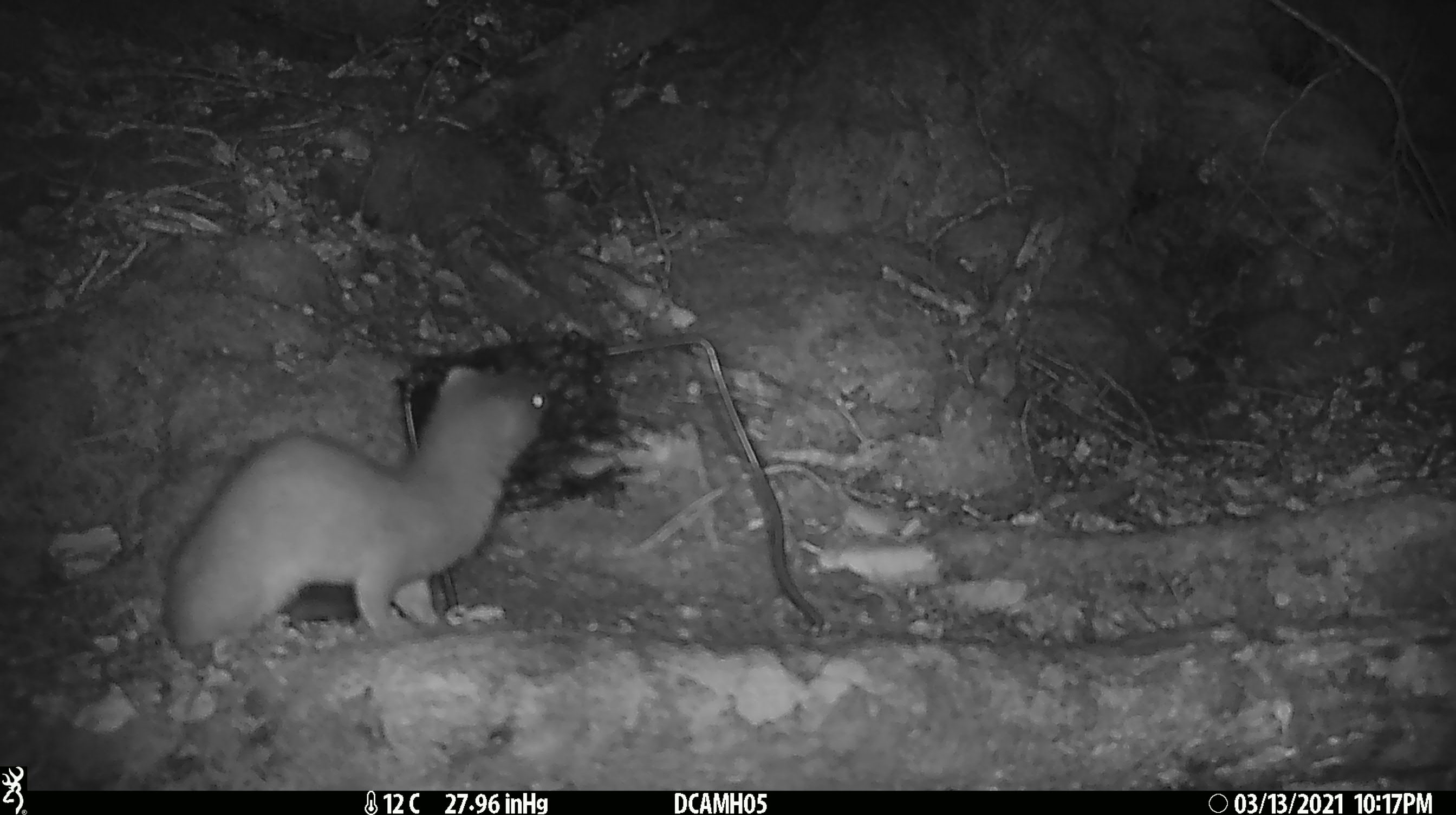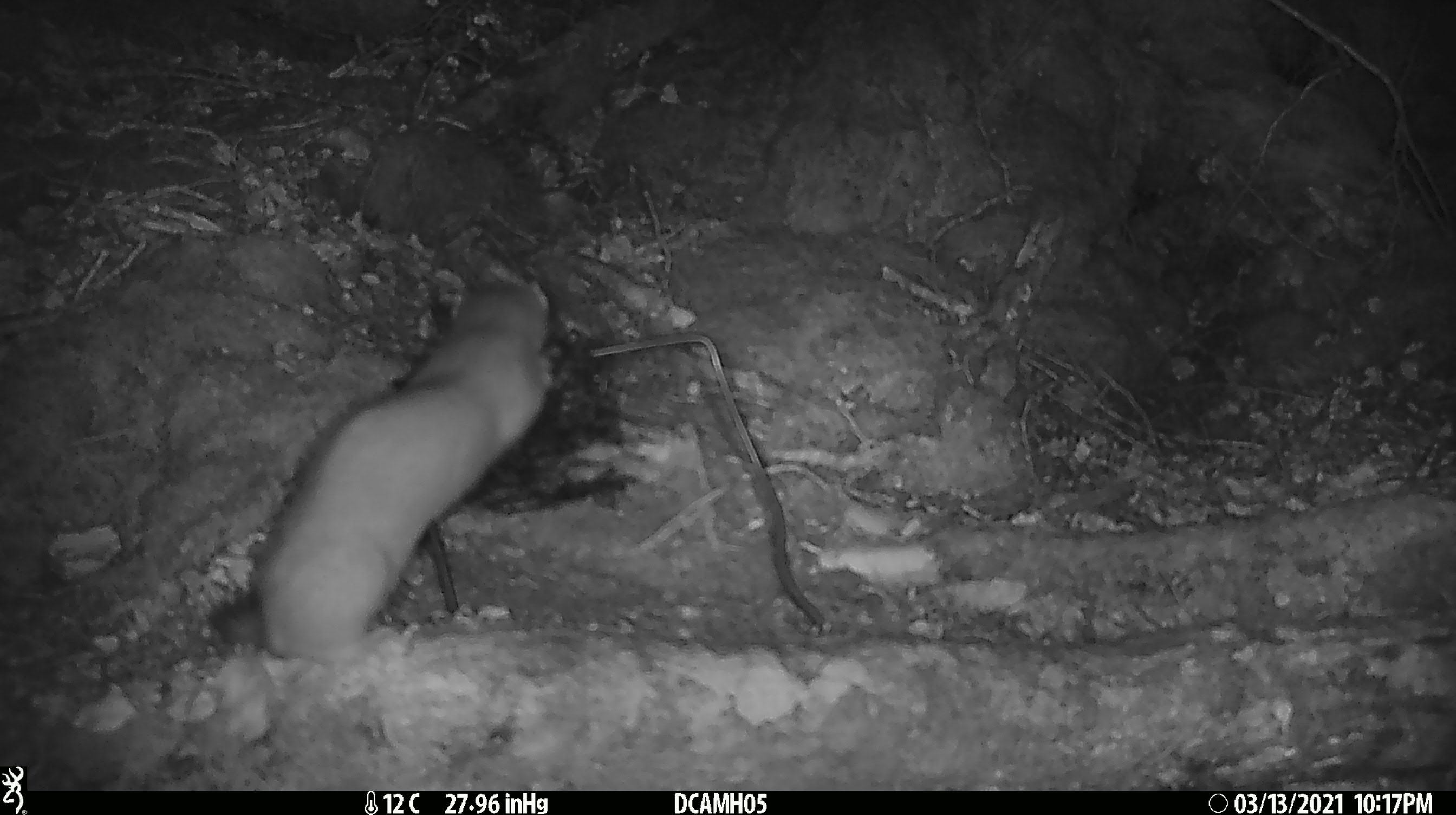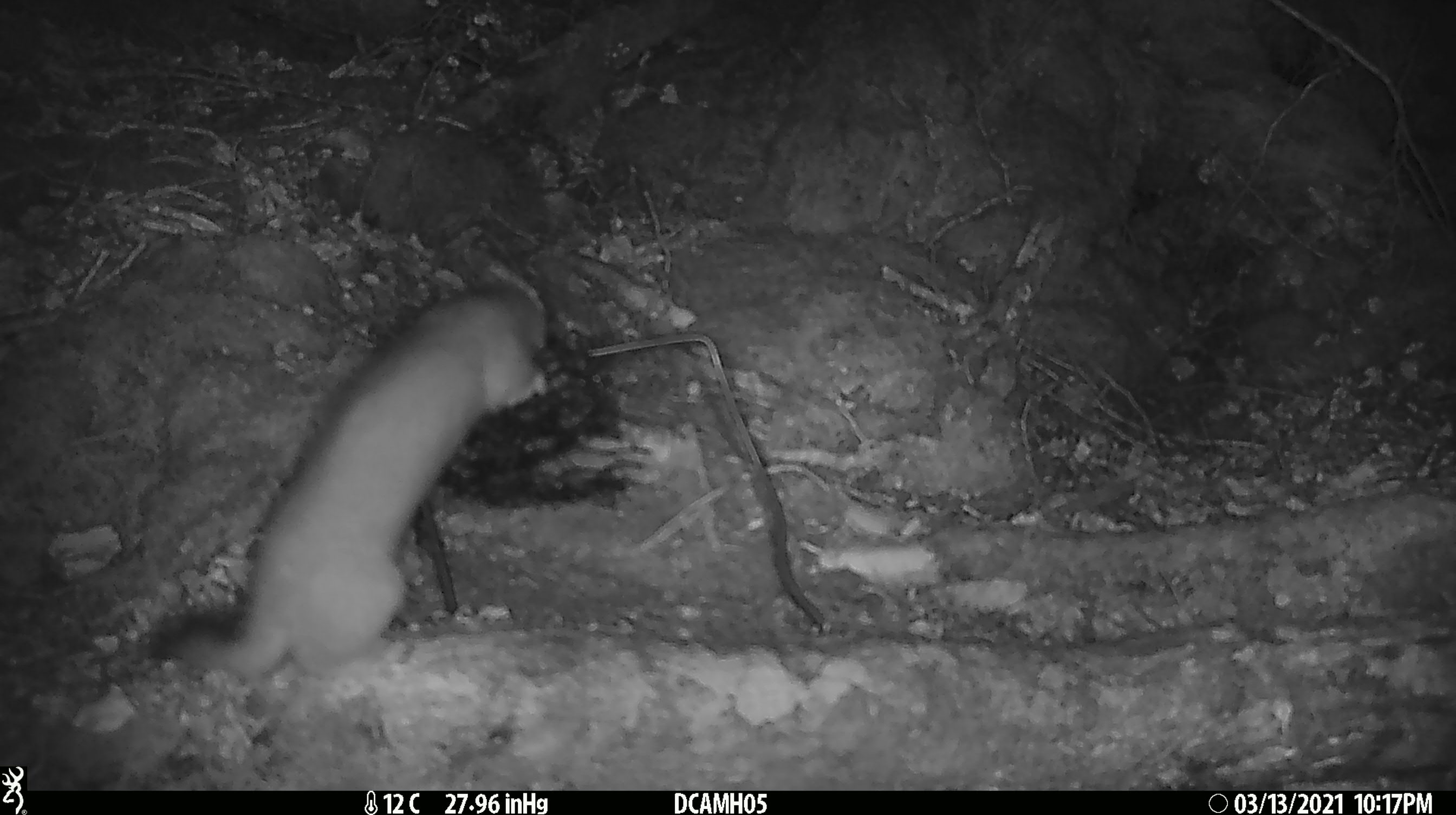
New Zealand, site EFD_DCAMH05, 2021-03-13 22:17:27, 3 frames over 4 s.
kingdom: Animalia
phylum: Chordata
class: Mammalia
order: Carnivora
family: Mustelidae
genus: Mustela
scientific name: Mustela erminea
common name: stoat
Stoat (Mustela erminea).